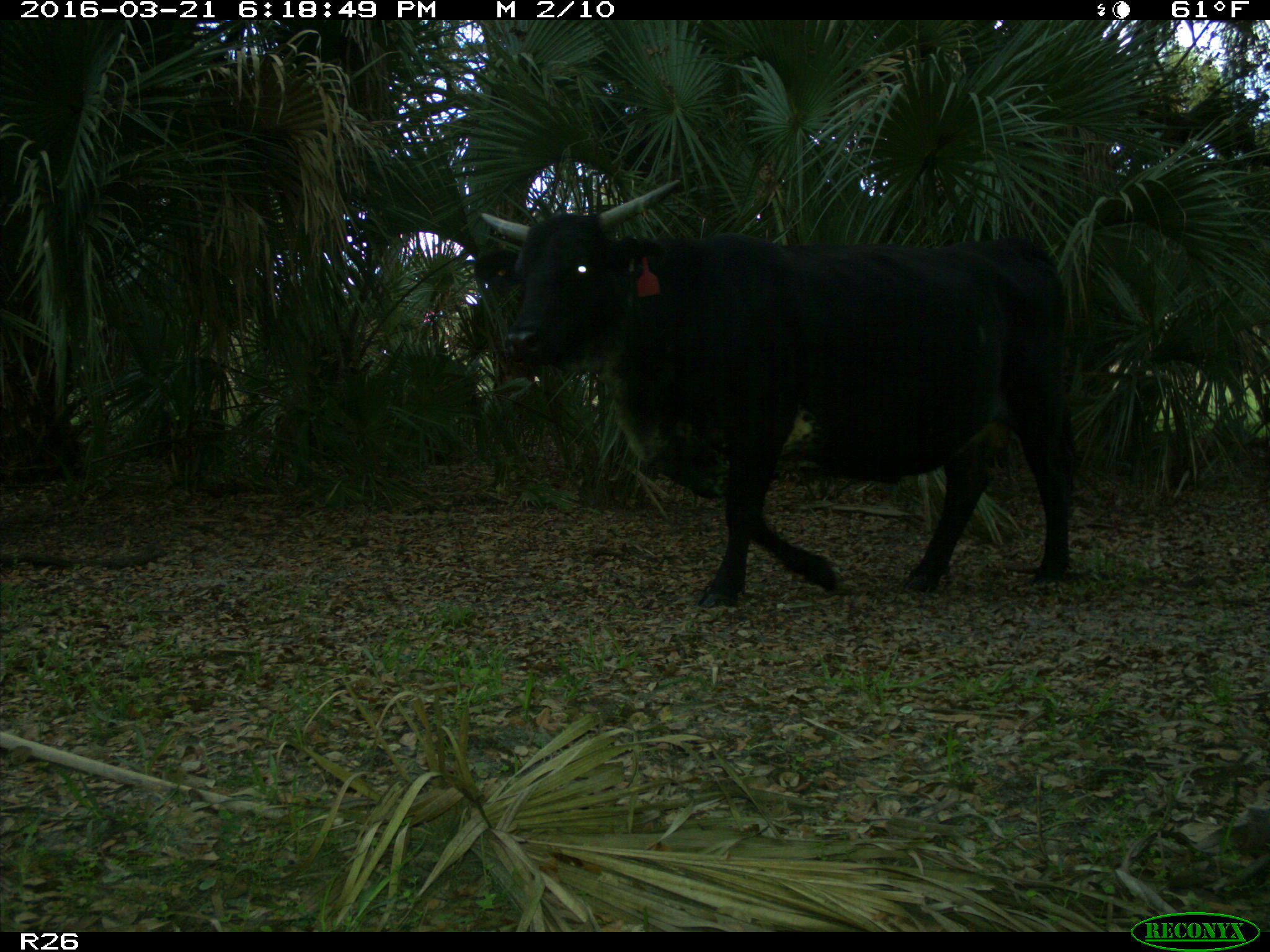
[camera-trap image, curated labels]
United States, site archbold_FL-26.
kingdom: Animalia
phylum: Chordata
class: Mammalia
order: Artiodactyla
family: Bovidae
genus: Bos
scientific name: Bos taurus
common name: domestic cow